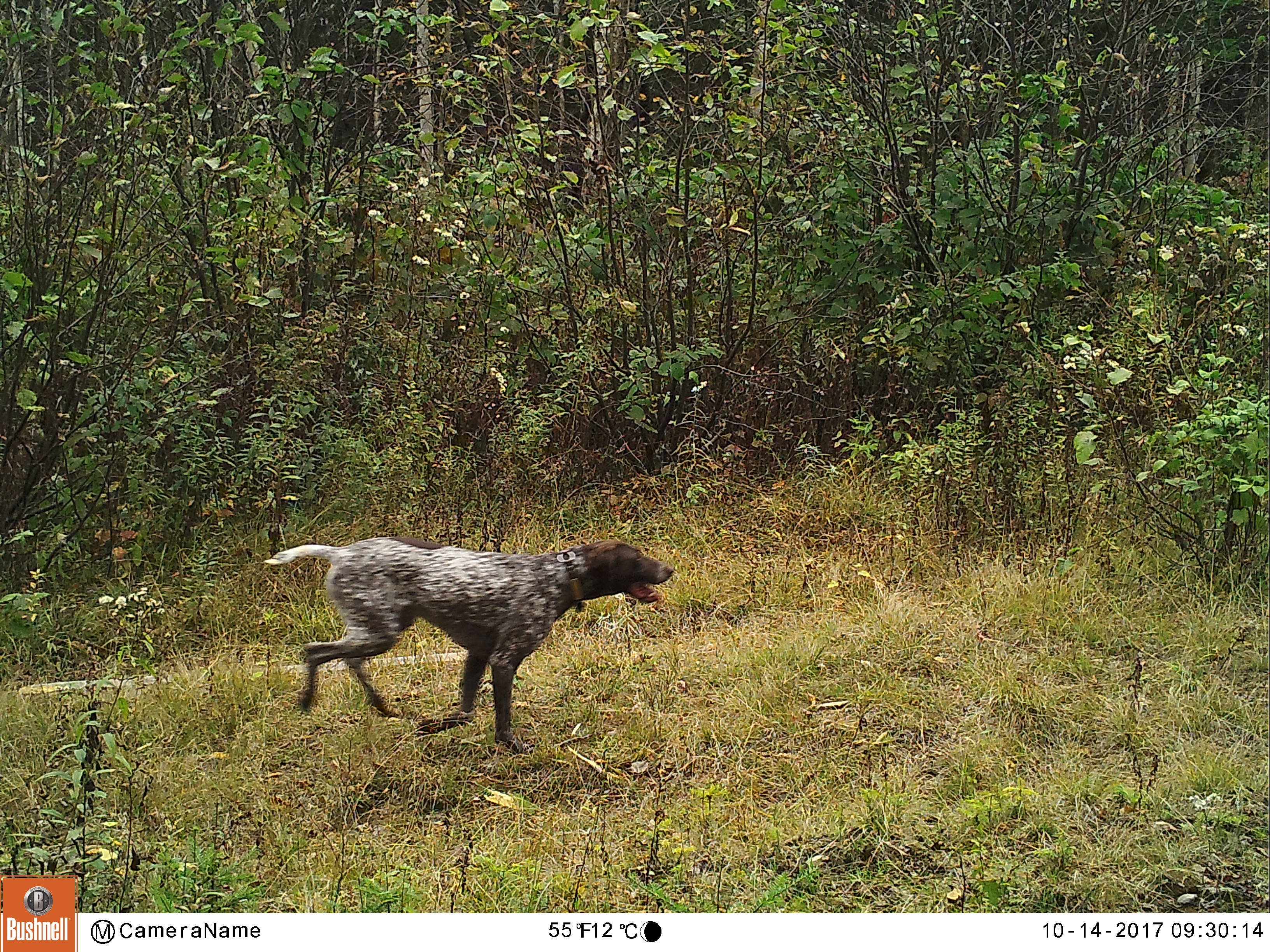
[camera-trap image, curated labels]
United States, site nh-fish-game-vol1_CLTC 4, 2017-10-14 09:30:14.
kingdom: Animalia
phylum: Chordata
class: Mammalia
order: Carnivora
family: Canidae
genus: Canis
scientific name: Canis familiaris familiaris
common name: domestic dog